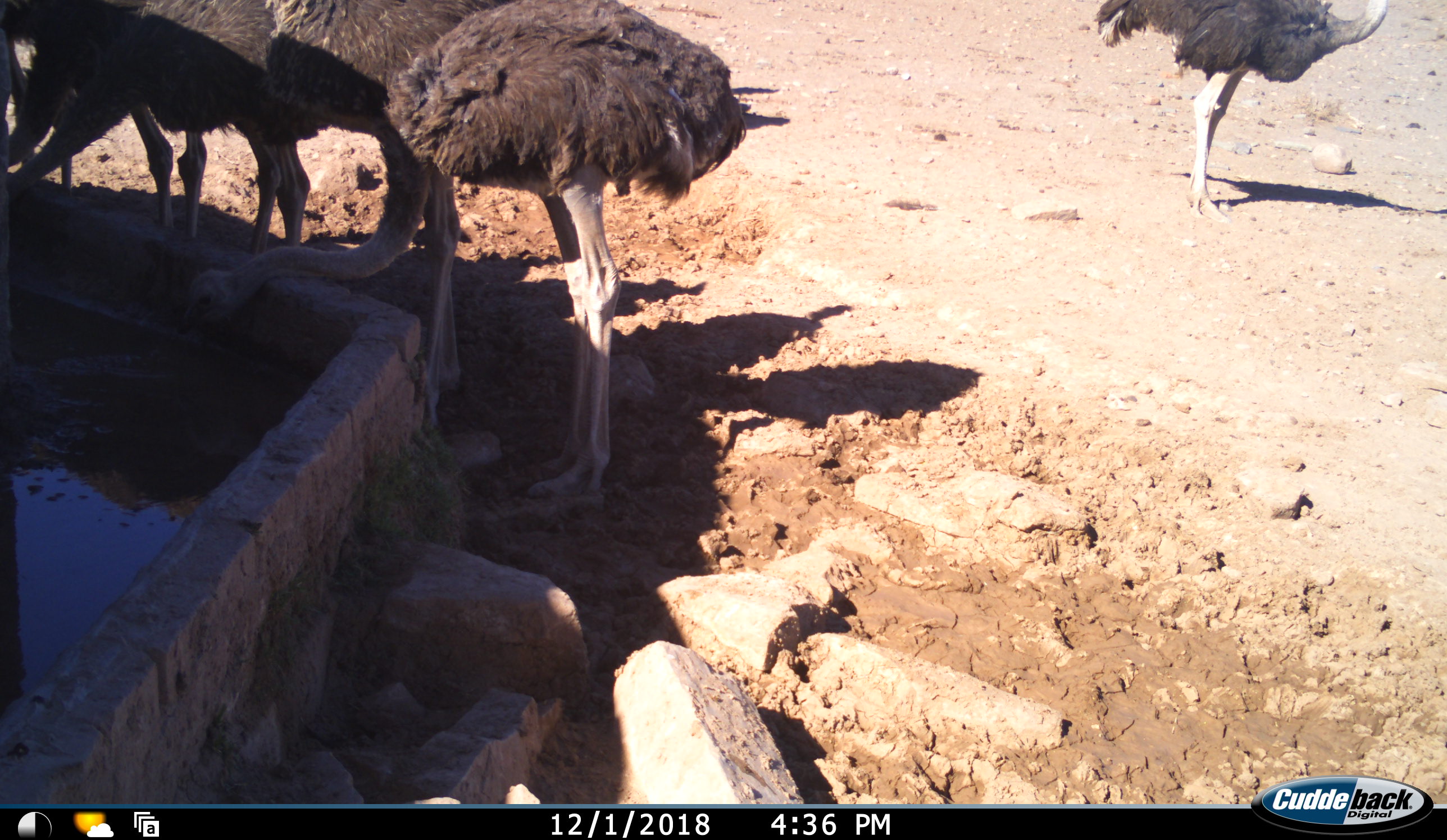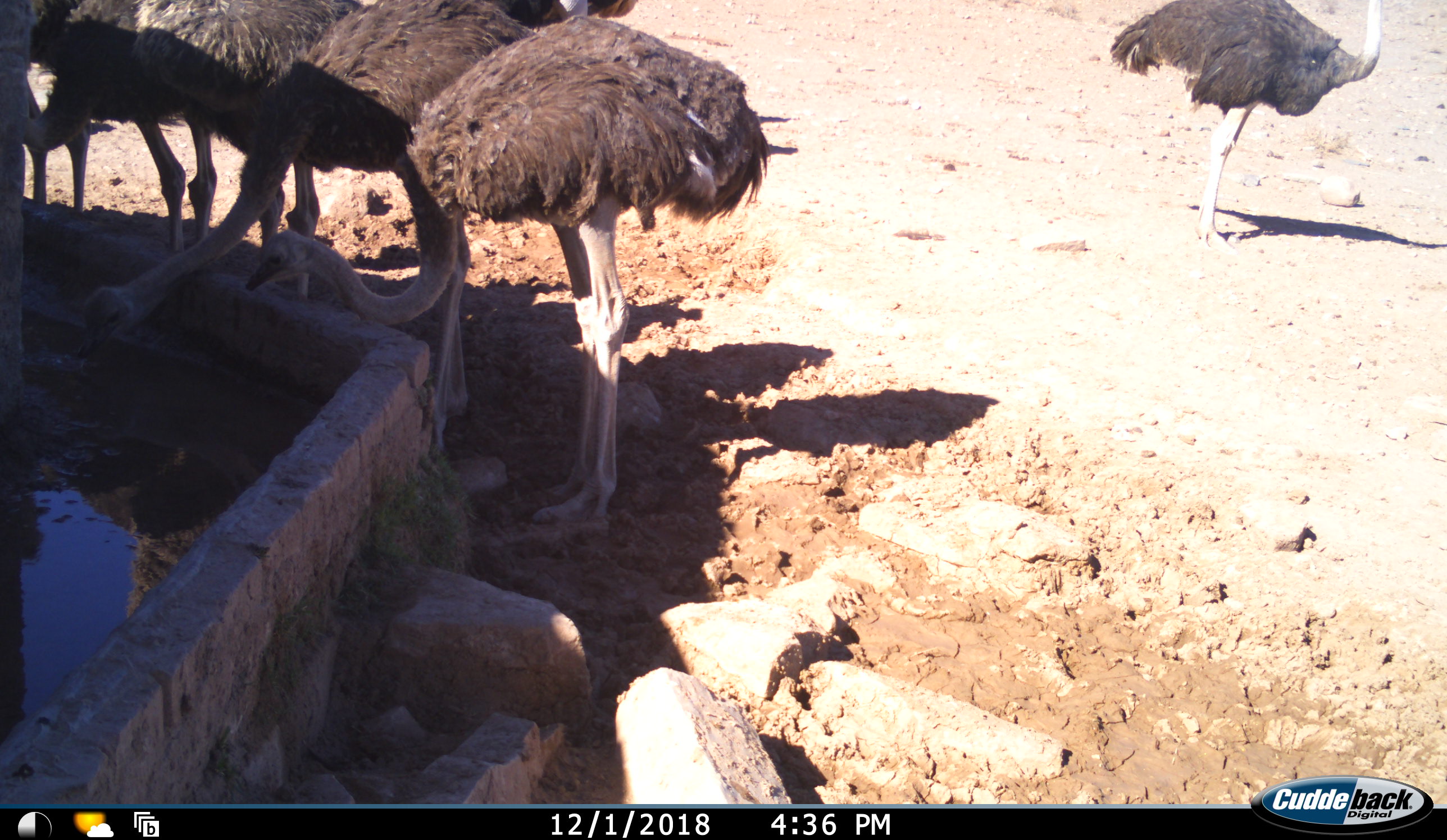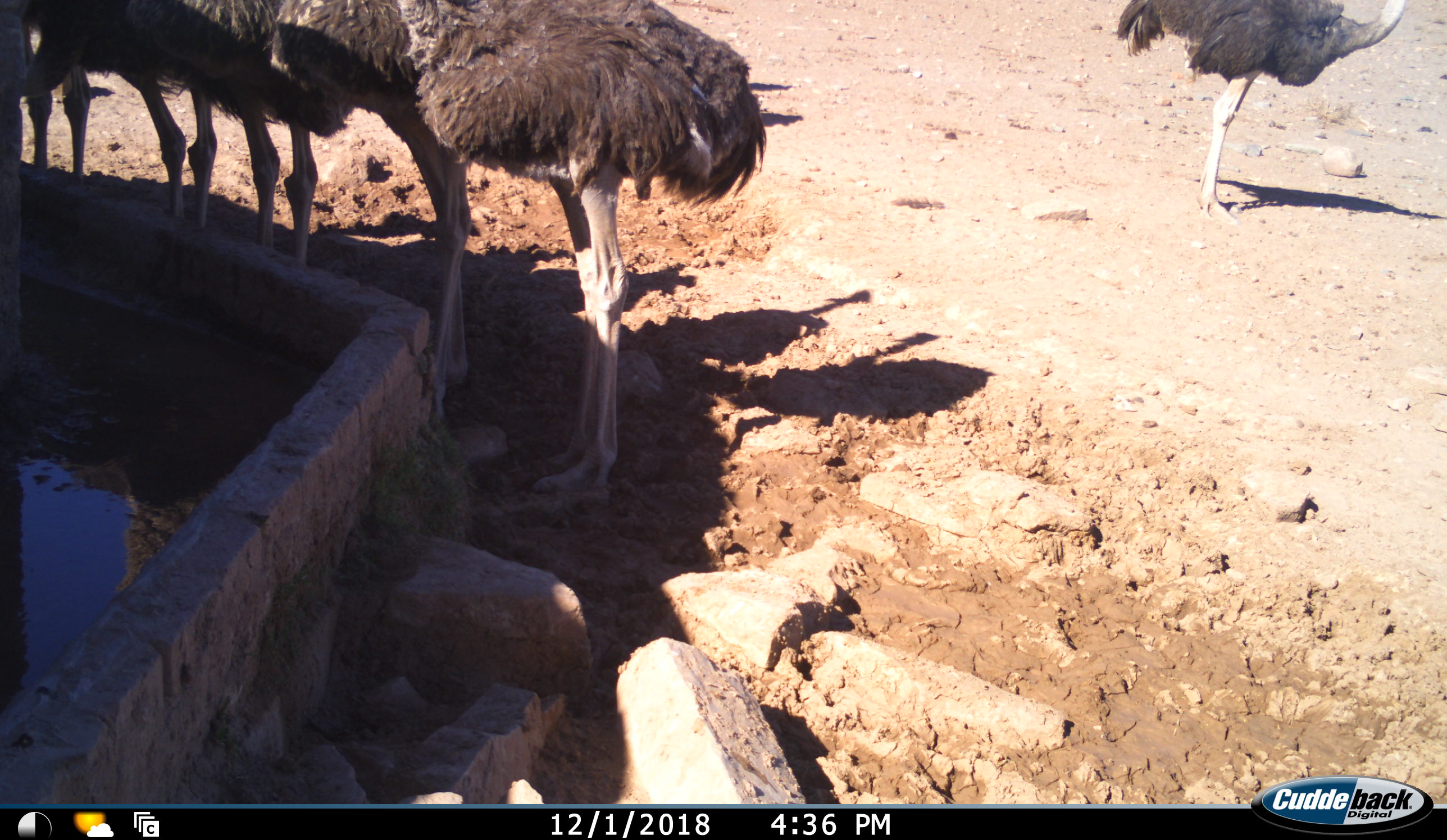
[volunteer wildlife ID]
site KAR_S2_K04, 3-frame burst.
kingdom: Animalia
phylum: Chordata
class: Aves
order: Struthioniformes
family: Struthionidae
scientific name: Struthionidae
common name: ostrich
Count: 6.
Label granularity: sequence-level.